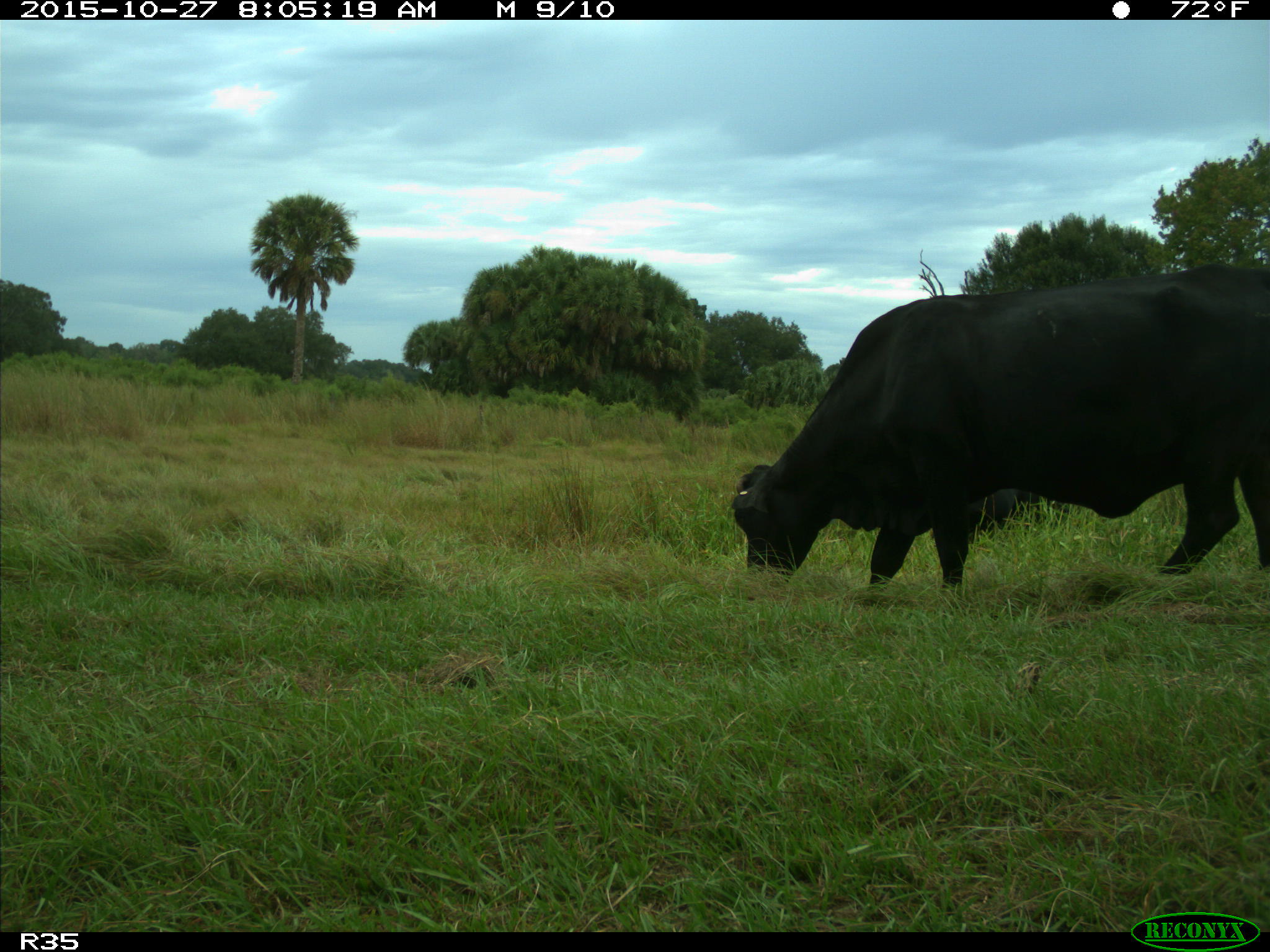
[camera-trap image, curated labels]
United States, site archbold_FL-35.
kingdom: Animalia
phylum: Chordata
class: Mammalia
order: Artiodactyla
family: Bovidae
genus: Bos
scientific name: Bos taurus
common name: domestic cow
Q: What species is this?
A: Bos taurus (domestic cow).